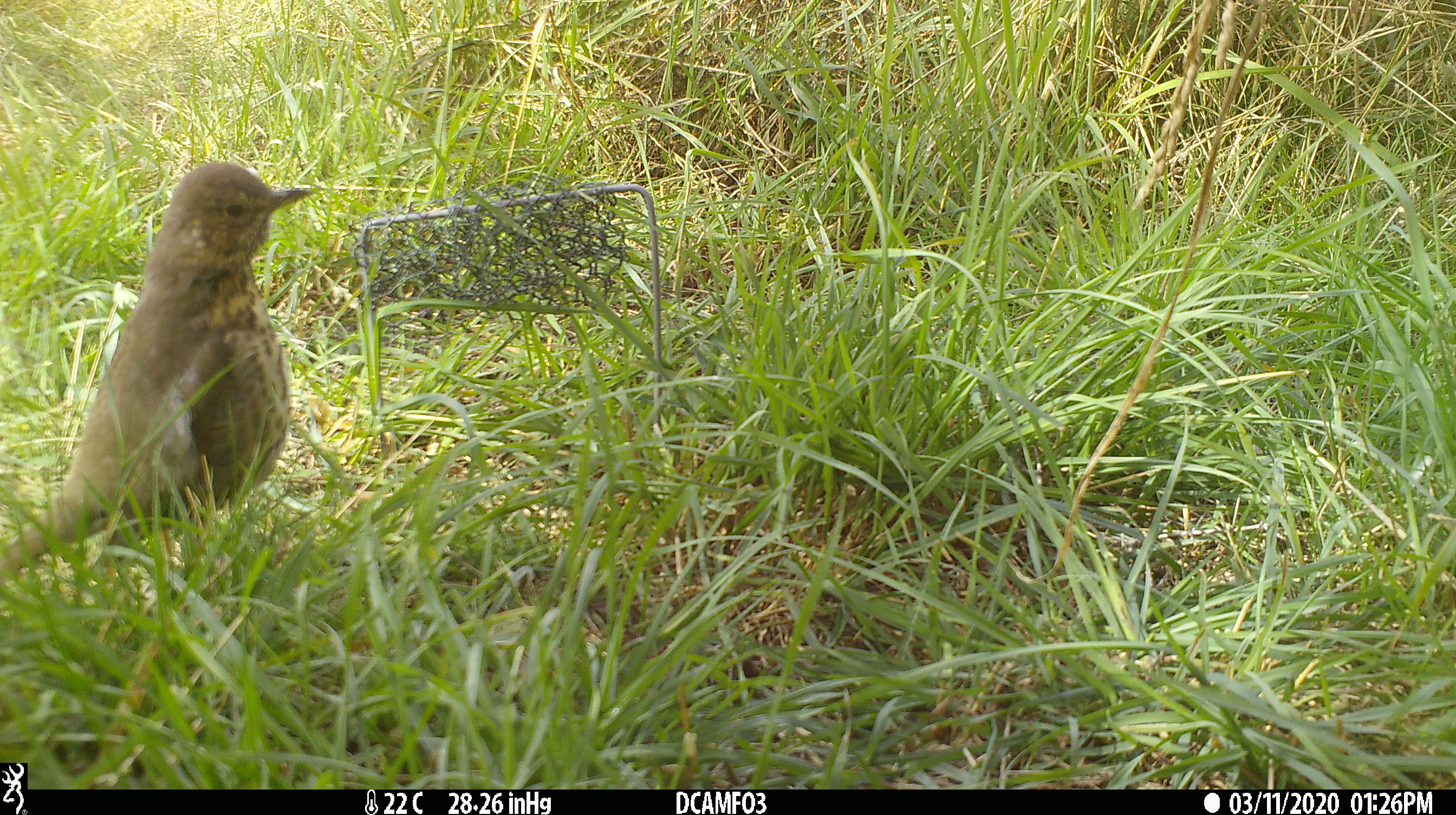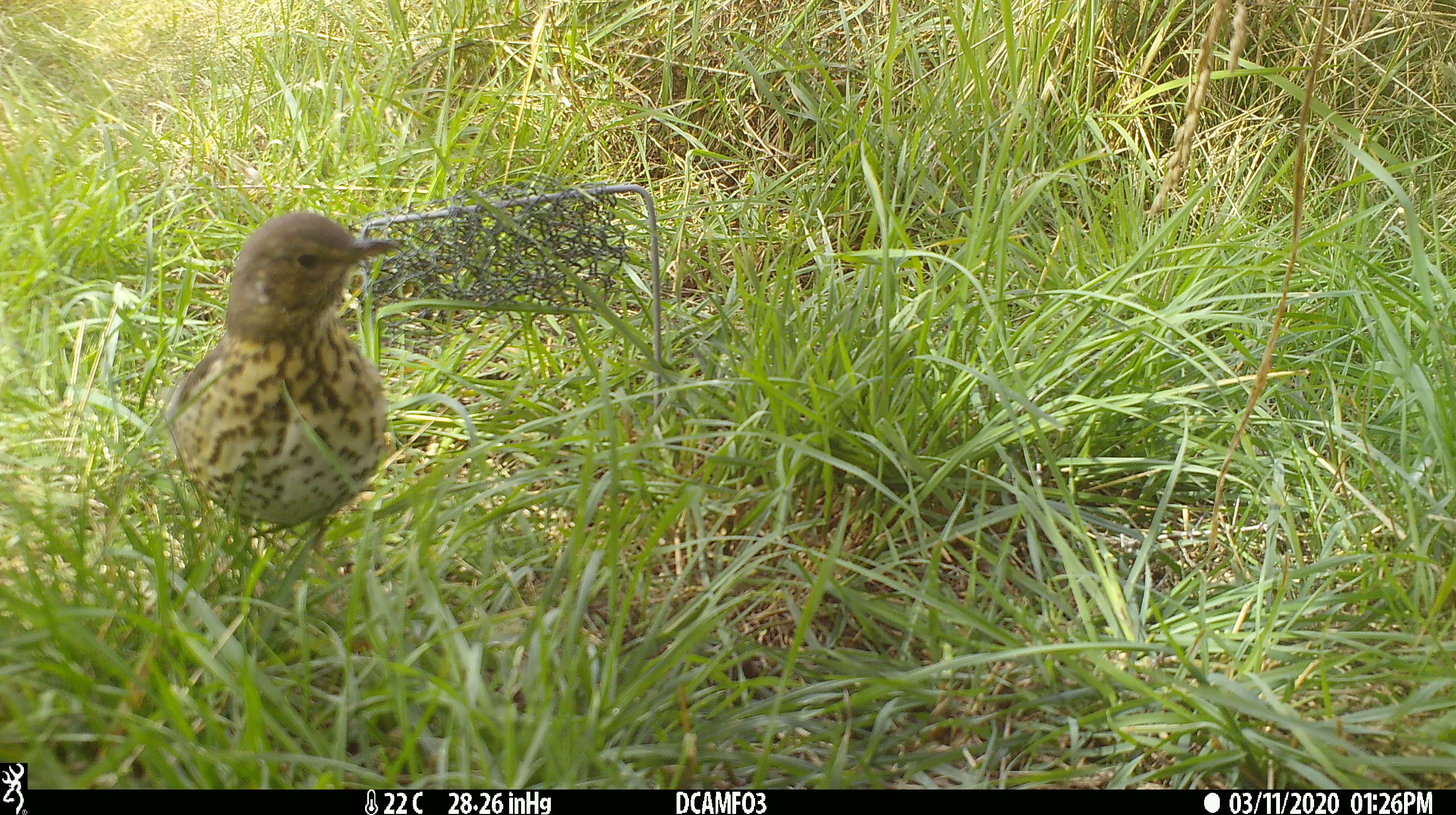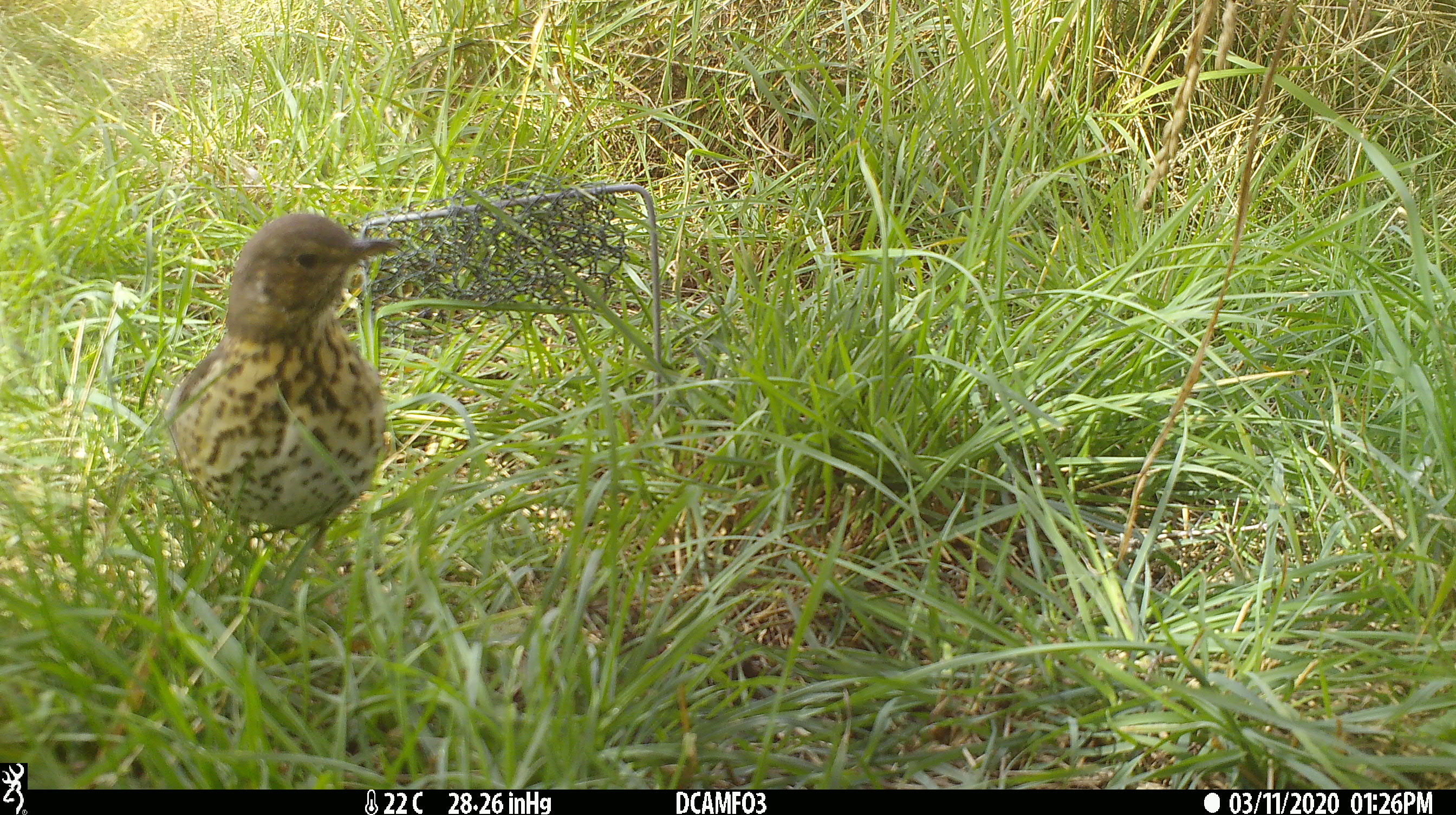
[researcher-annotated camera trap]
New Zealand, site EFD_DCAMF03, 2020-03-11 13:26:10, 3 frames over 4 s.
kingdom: Animalia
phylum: Chordata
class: Aves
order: Passeriformes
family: Turdidae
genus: Turdus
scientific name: Turdus philomelos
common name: song thrush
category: thrush